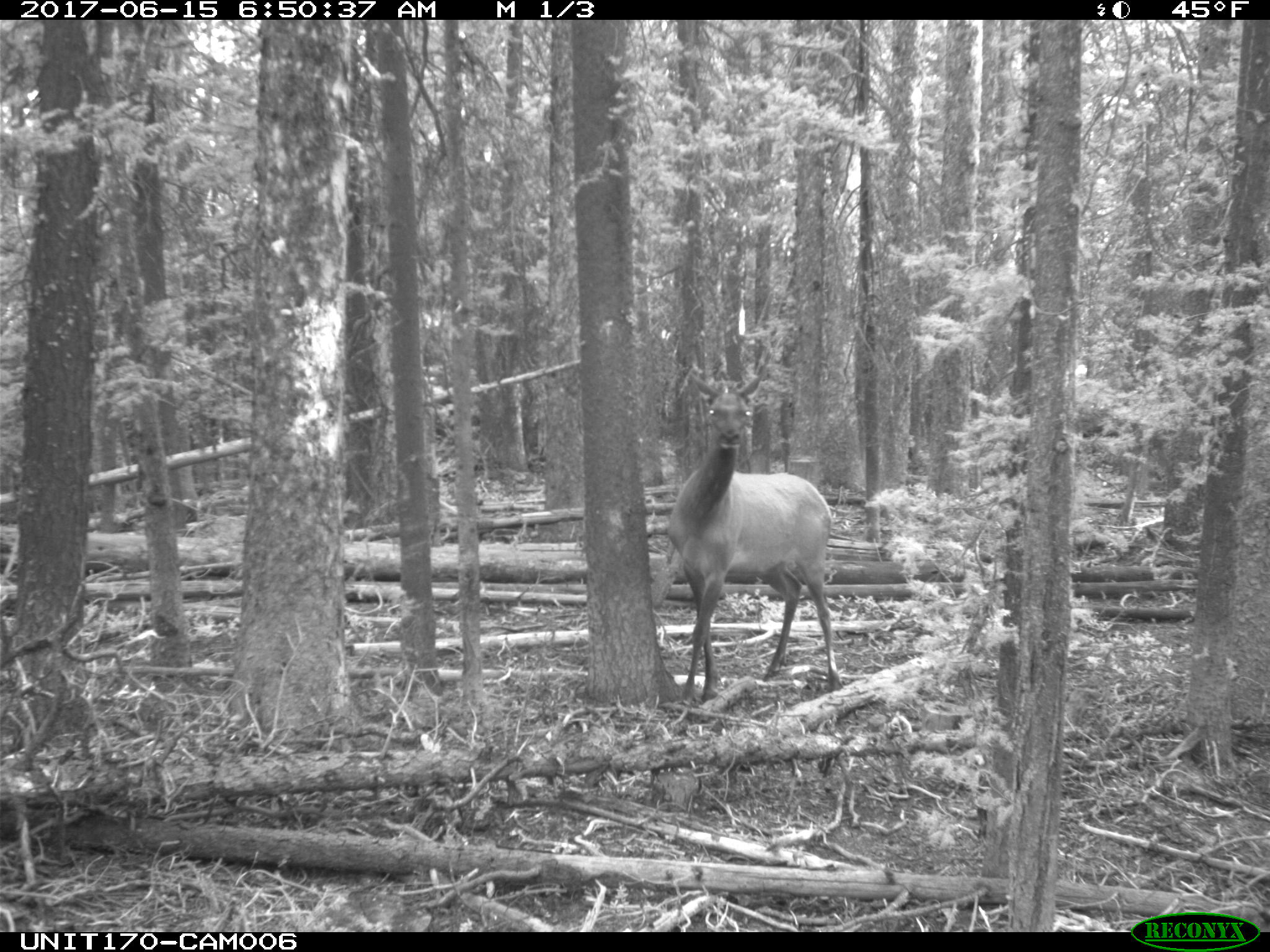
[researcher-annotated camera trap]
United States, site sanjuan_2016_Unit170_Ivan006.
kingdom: Animalia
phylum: Chordata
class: Mammalia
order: Artiodactyla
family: Cervidae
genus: Cervus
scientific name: Cervus elaphus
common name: red deer